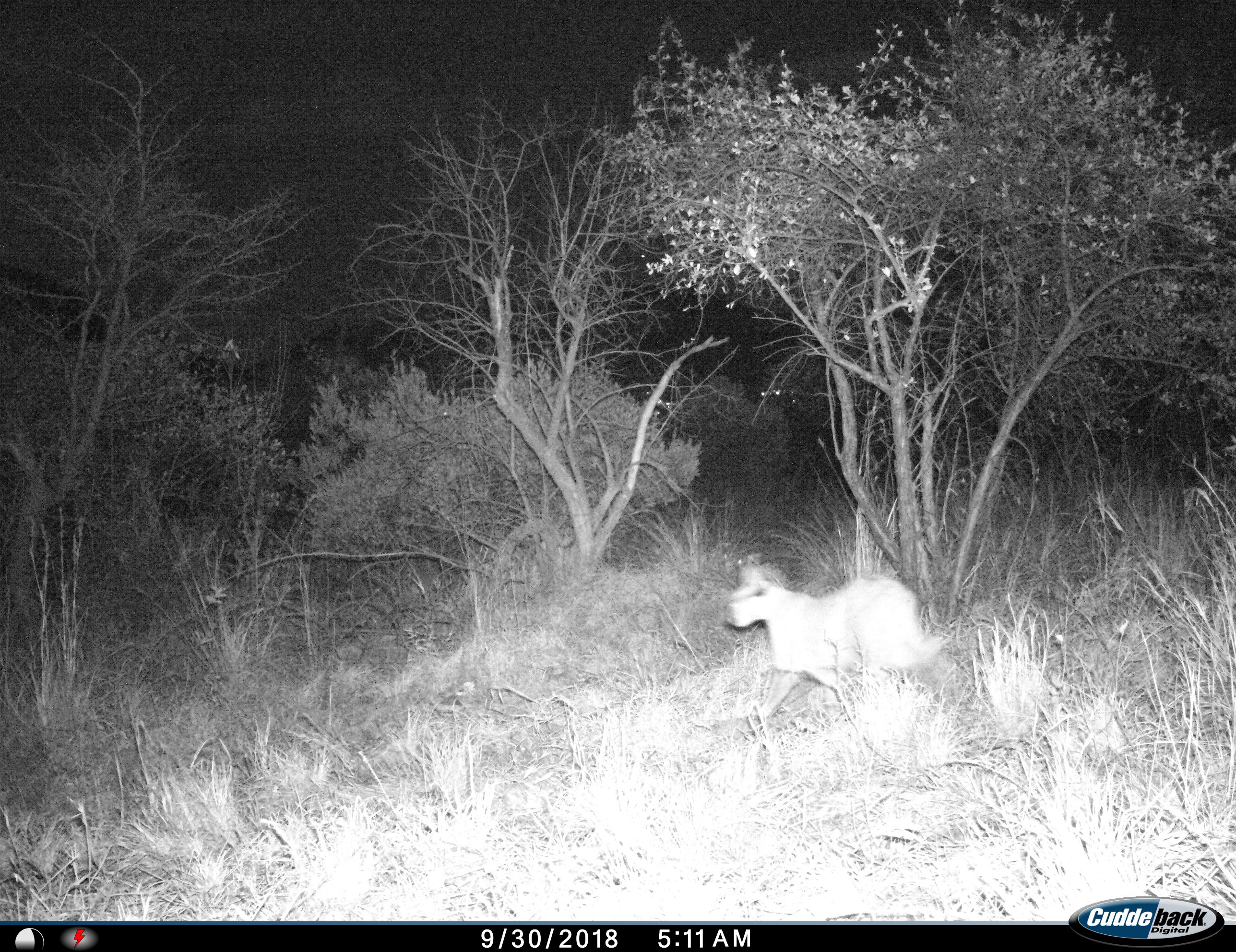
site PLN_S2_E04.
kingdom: Animalia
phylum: Chordata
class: Mammalia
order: Carnivora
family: Felidae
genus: Caracal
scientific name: Caracal caracal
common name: caracal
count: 1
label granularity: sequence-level